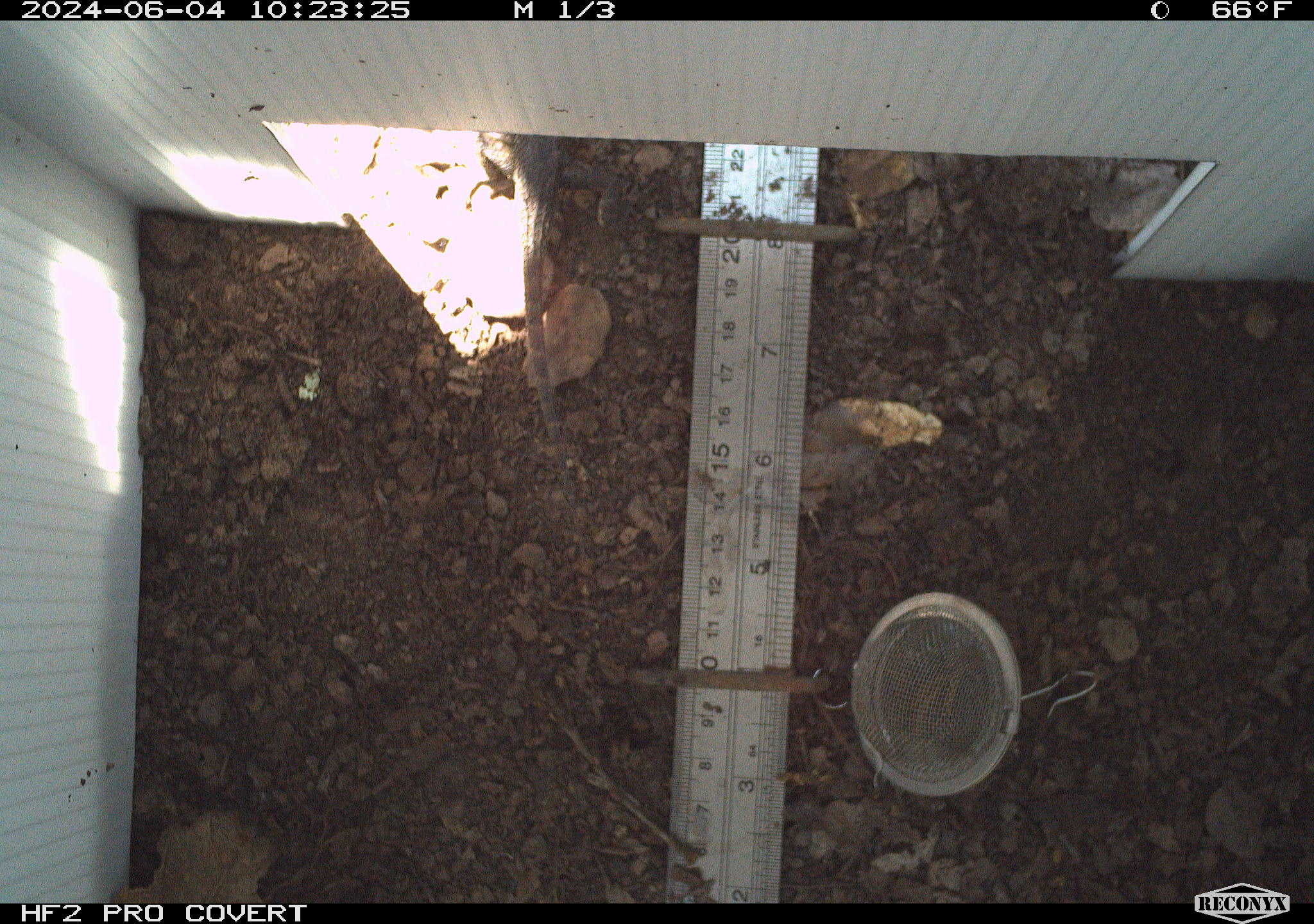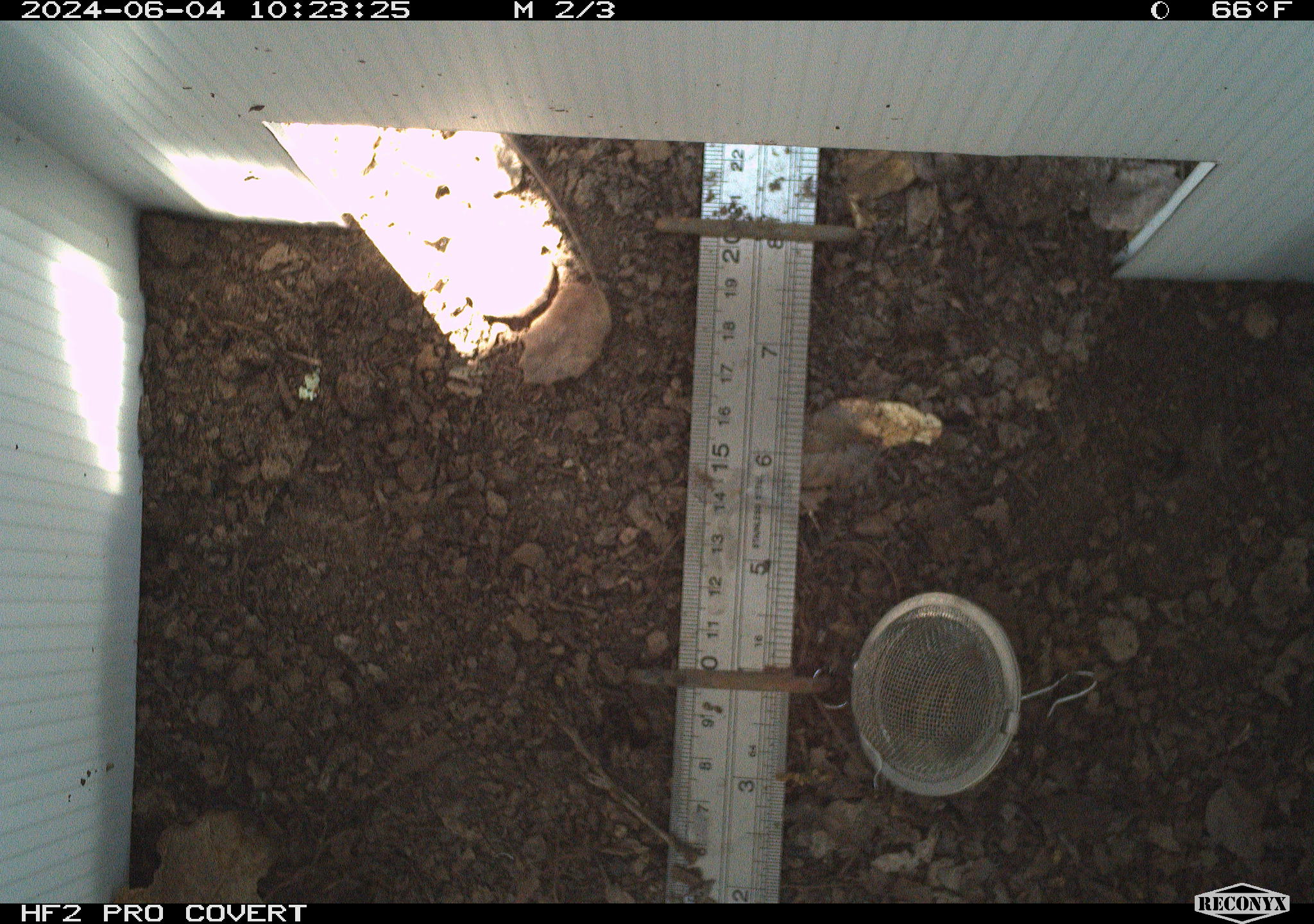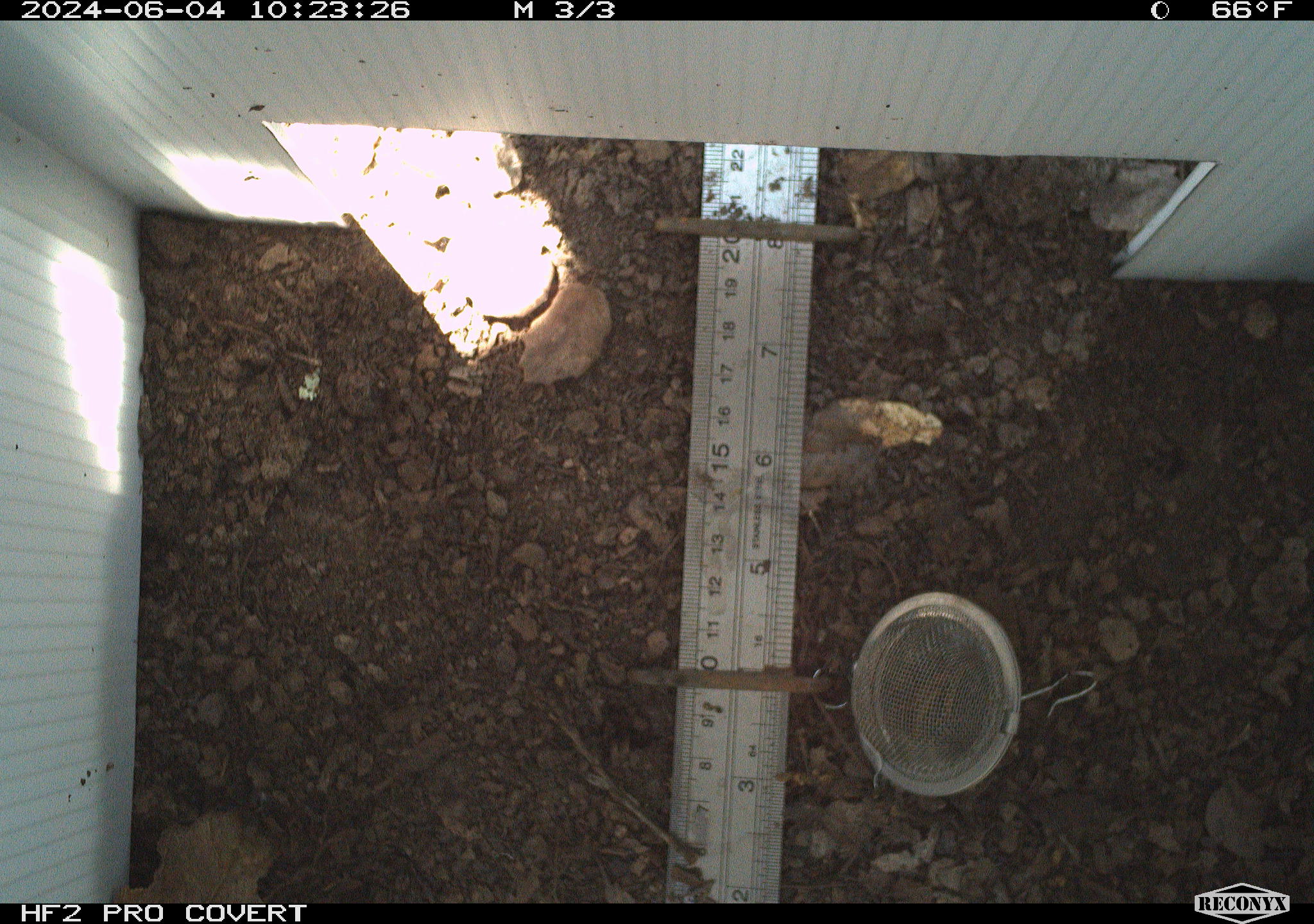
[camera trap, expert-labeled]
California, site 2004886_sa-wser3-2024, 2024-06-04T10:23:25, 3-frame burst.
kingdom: Animalia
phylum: Chordata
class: Reptilia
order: Squamata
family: Phrynosomatidae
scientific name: Phrynosomatidae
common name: phrynosomatid lizards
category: phrynosomatidae family